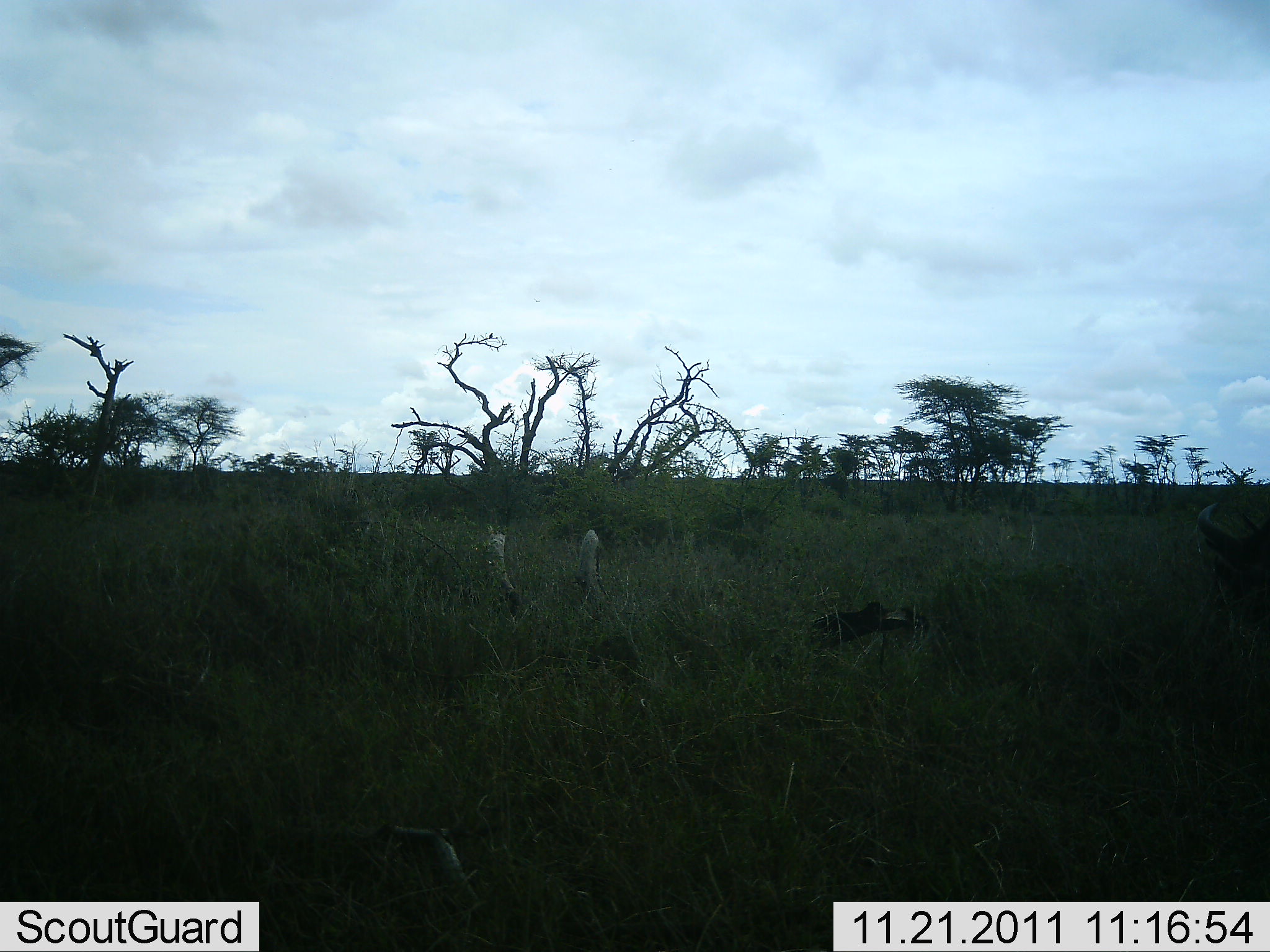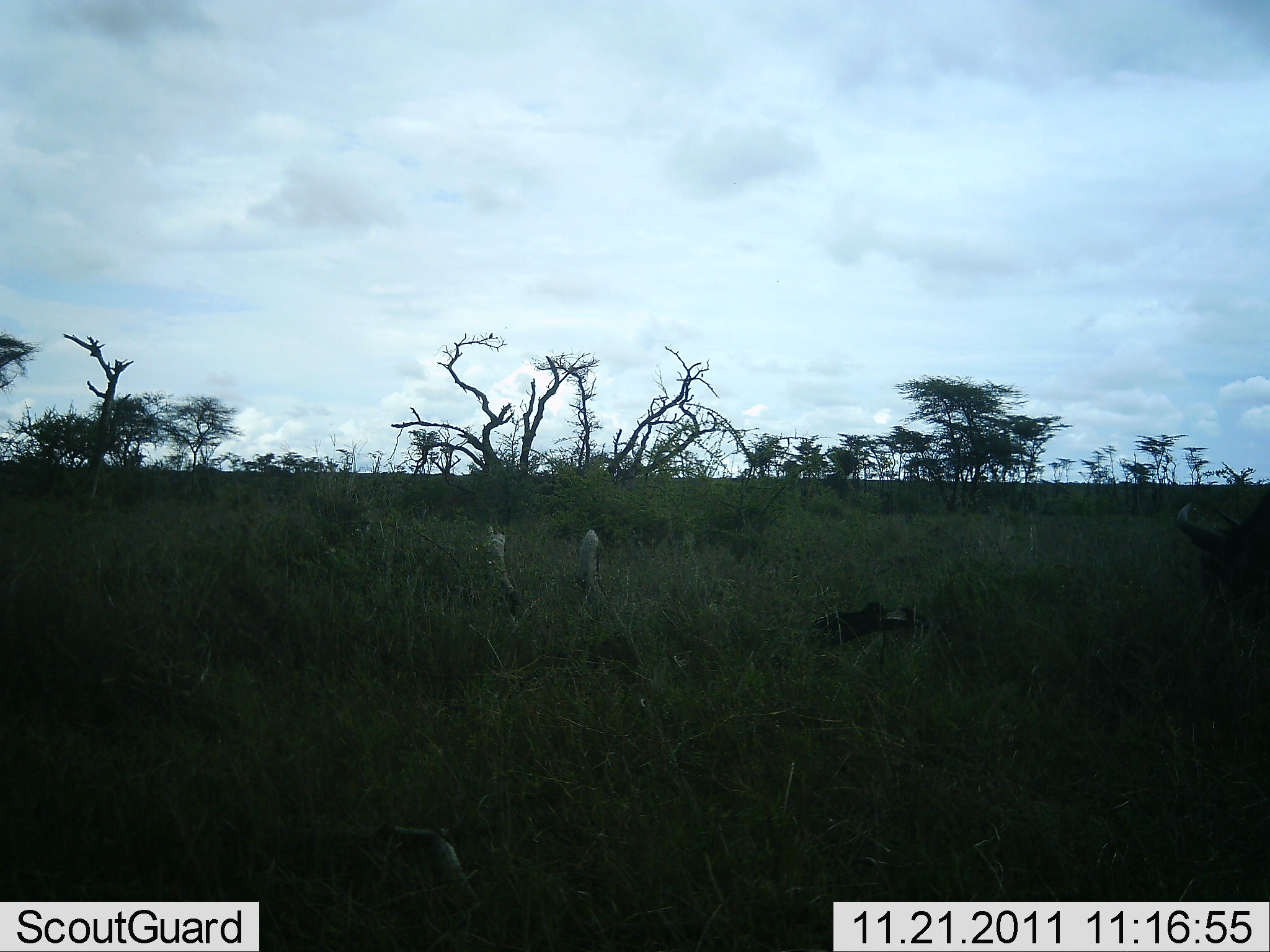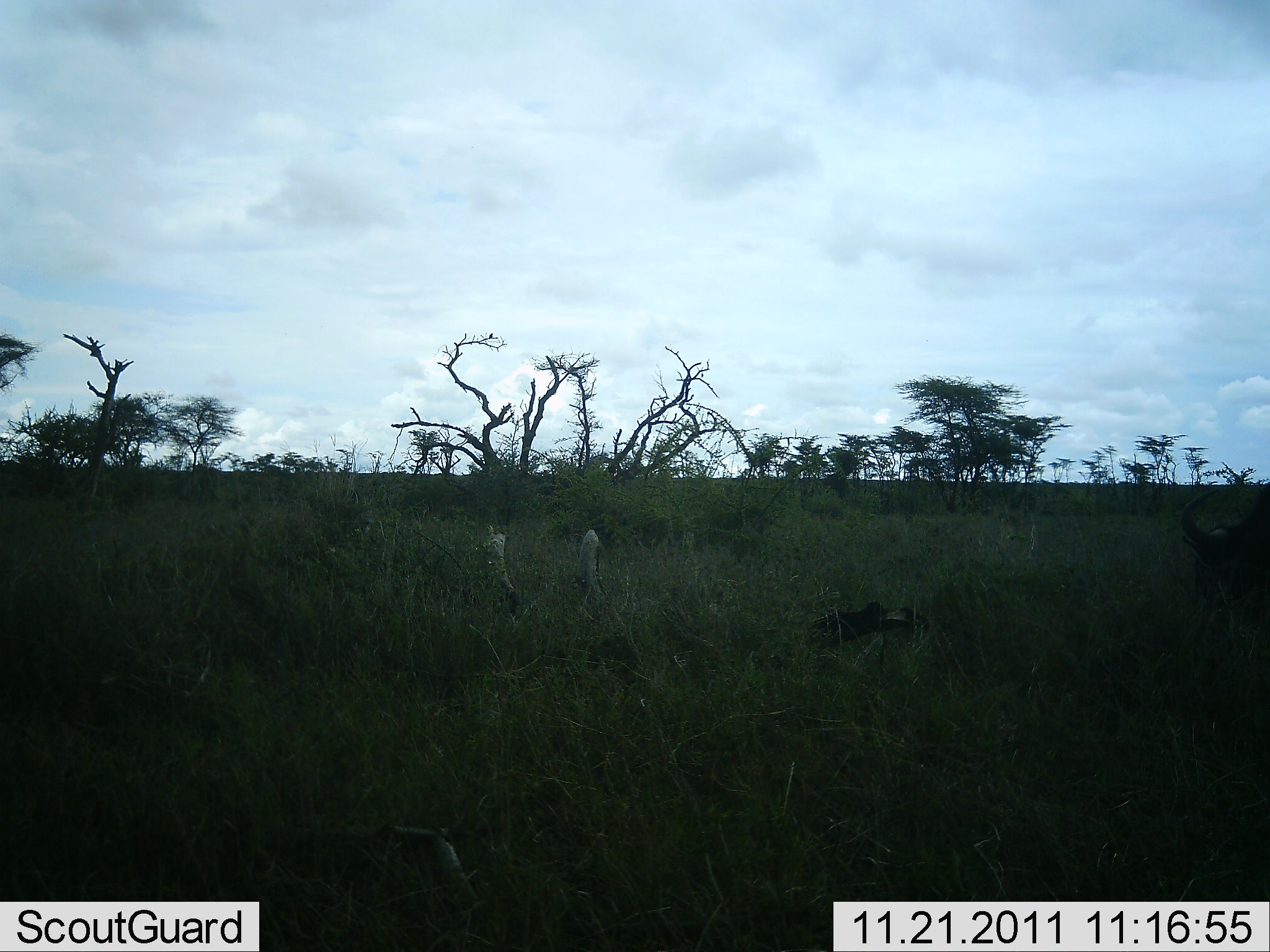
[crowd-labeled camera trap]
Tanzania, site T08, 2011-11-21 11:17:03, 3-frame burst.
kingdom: Animalia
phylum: Chordata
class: Mammalia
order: Artiodactyla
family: Bovidae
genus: Connochaetes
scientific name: Connochaetes taurinus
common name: blue wildebeest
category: wildebeest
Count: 1.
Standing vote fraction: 33%.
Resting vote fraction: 0%.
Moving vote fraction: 0%.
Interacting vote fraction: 0%.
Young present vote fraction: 0%.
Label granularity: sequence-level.